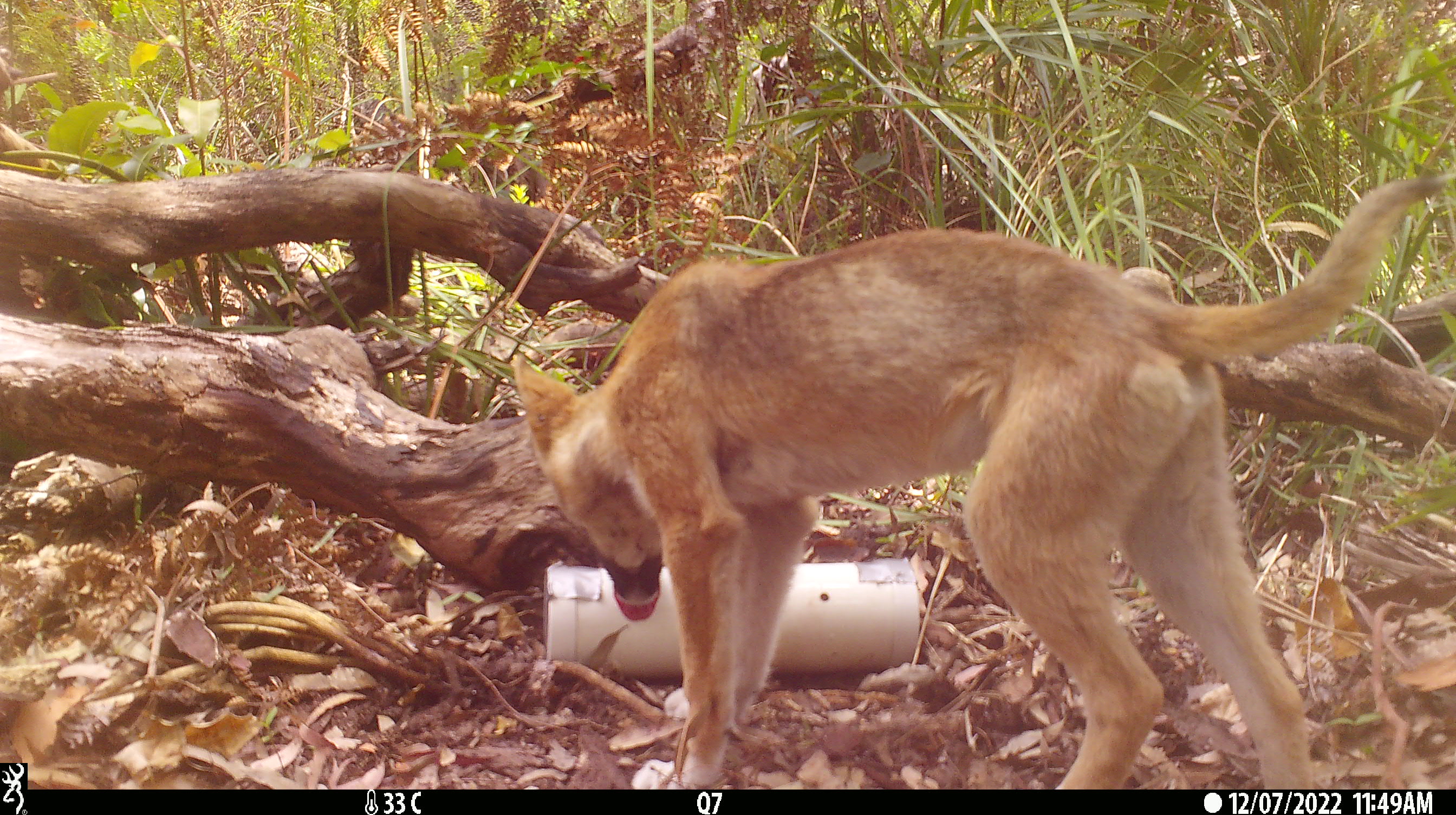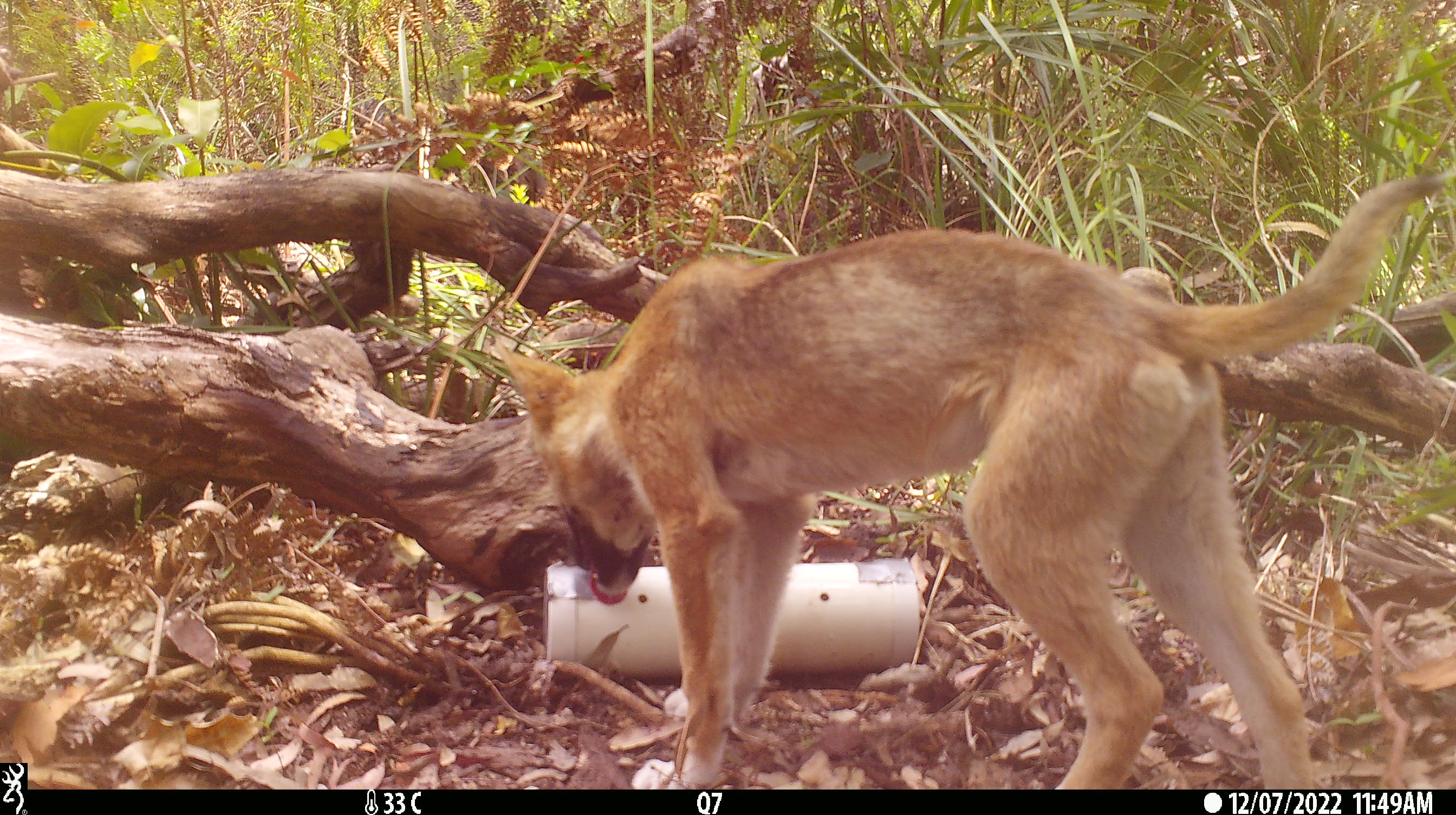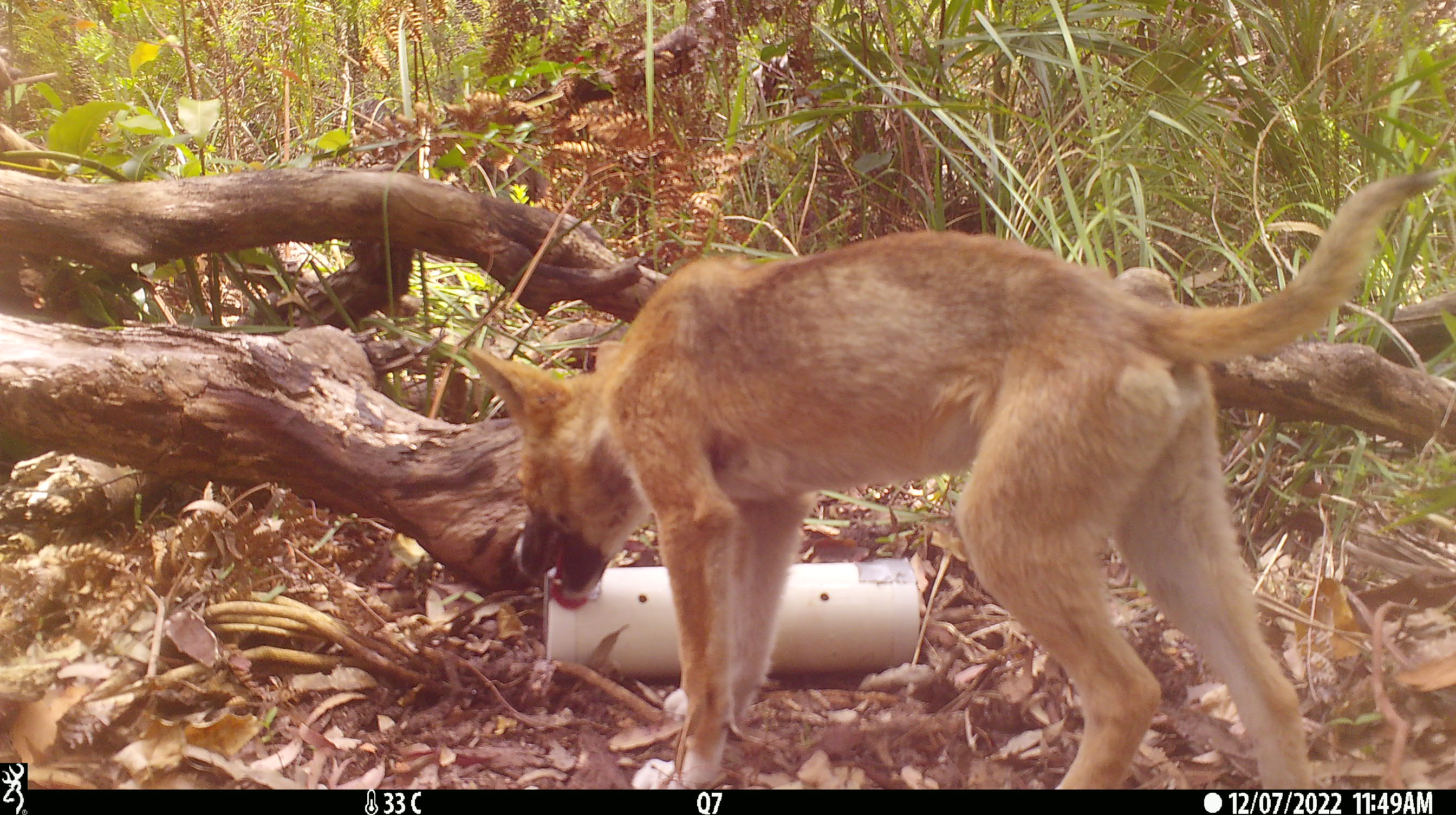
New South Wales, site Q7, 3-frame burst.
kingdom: Animalia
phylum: Chordata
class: Mammalia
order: Carnivora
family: Canidae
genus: Canis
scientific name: Canis familiaris dingo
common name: dingo